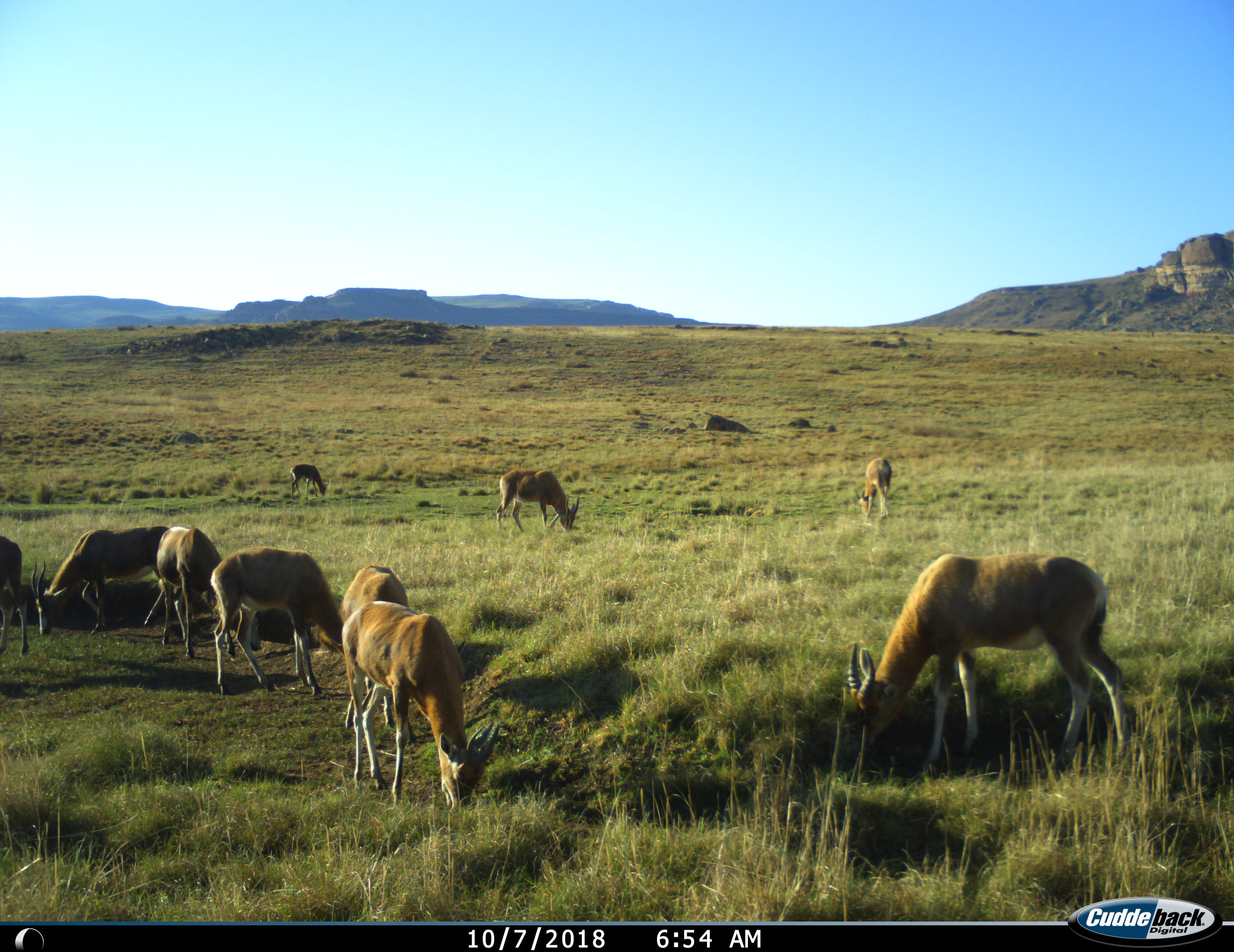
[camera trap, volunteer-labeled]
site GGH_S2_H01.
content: unidentified animal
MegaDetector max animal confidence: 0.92